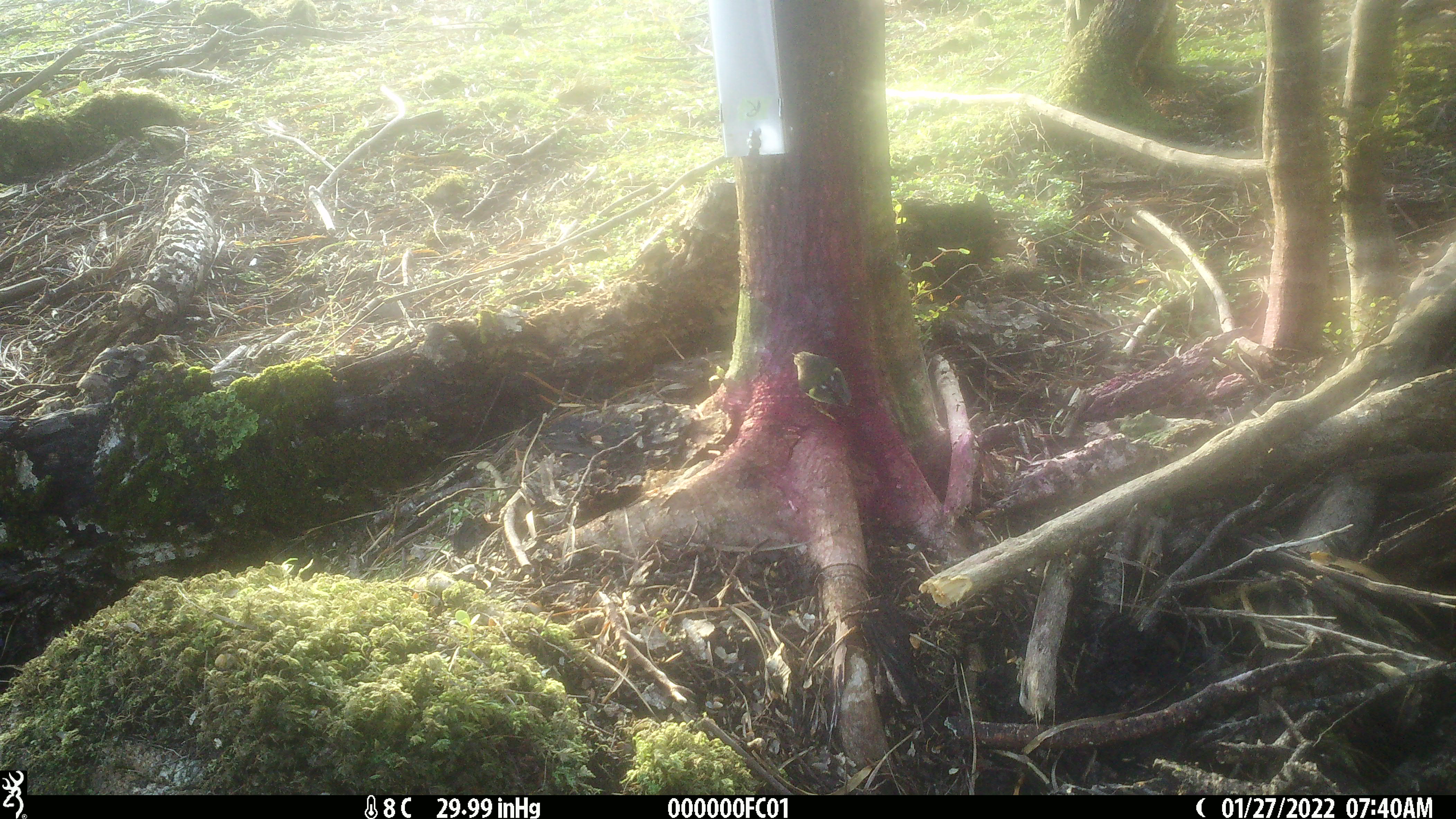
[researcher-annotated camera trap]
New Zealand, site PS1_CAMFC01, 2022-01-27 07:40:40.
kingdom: Animalia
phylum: Chordata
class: Aves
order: Passeriformes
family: Acanthisittidae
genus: Acanthisitta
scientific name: Acanthisitta chloris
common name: rifleman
Rifleman (Acanthisitta chloris).